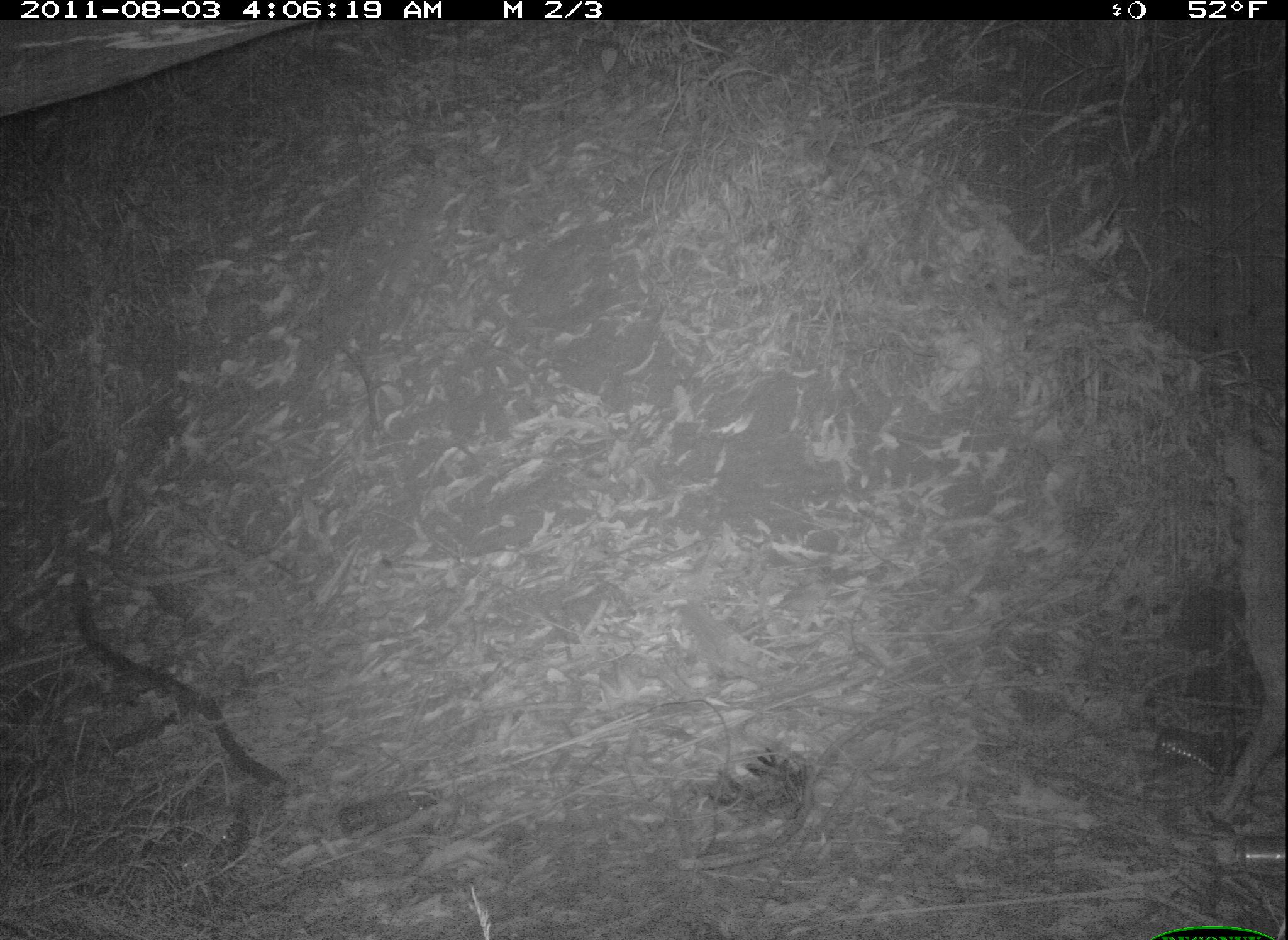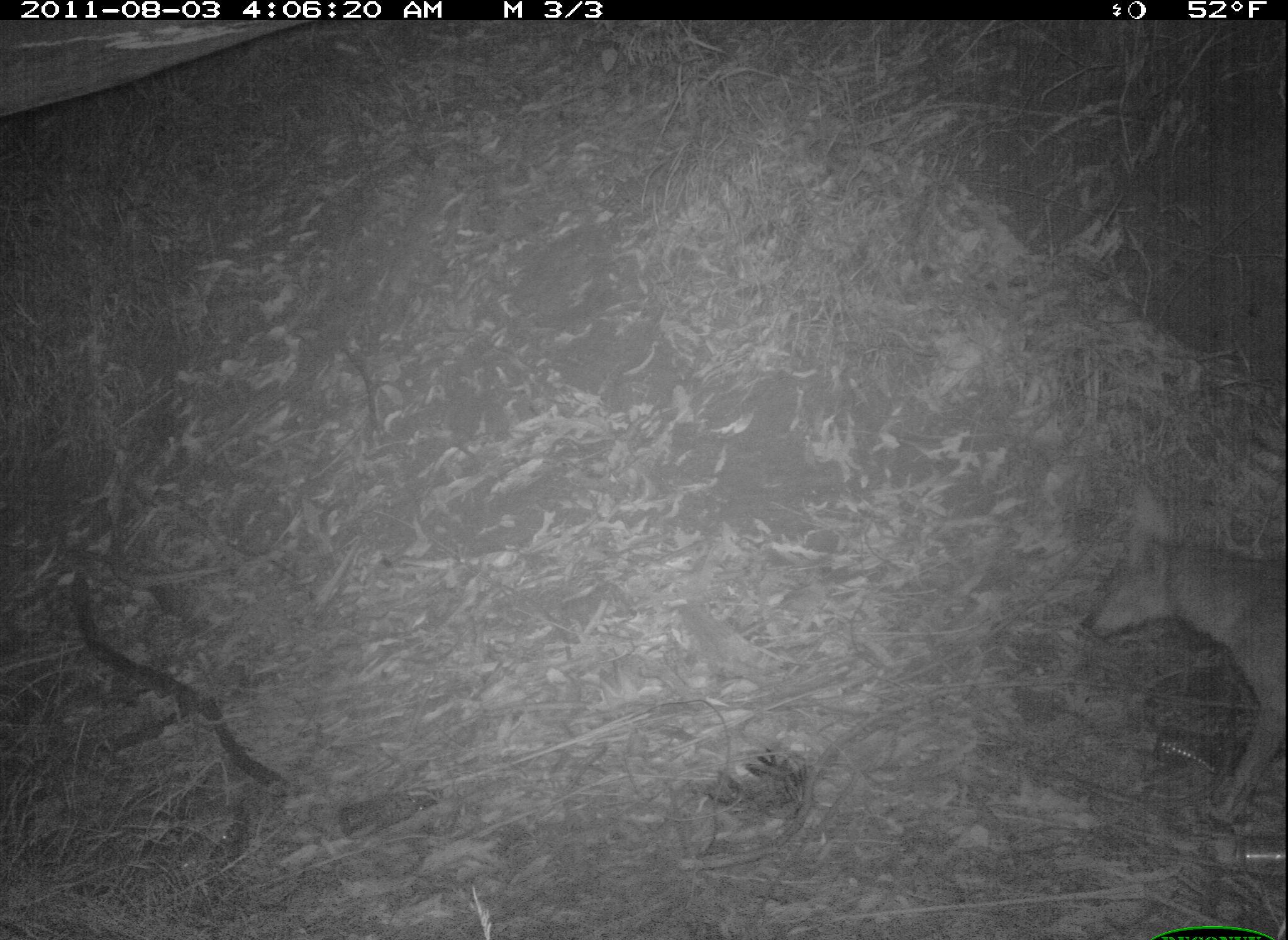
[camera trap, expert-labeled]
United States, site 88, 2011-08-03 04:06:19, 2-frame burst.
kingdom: Animalia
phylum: Chordata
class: Mammalia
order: Carnivora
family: Canidae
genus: Canis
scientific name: Canis latrans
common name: coyote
Coyote (Canis latrans).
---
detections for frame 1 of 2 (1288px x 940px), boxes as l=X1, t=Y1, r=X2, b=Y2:
coyote: l=1204, t=428, r=1285, b=830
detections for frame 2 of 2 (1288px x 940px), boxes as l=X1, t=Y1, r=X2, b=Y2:
coyote: l=1074, t=461, r=1282, b=801